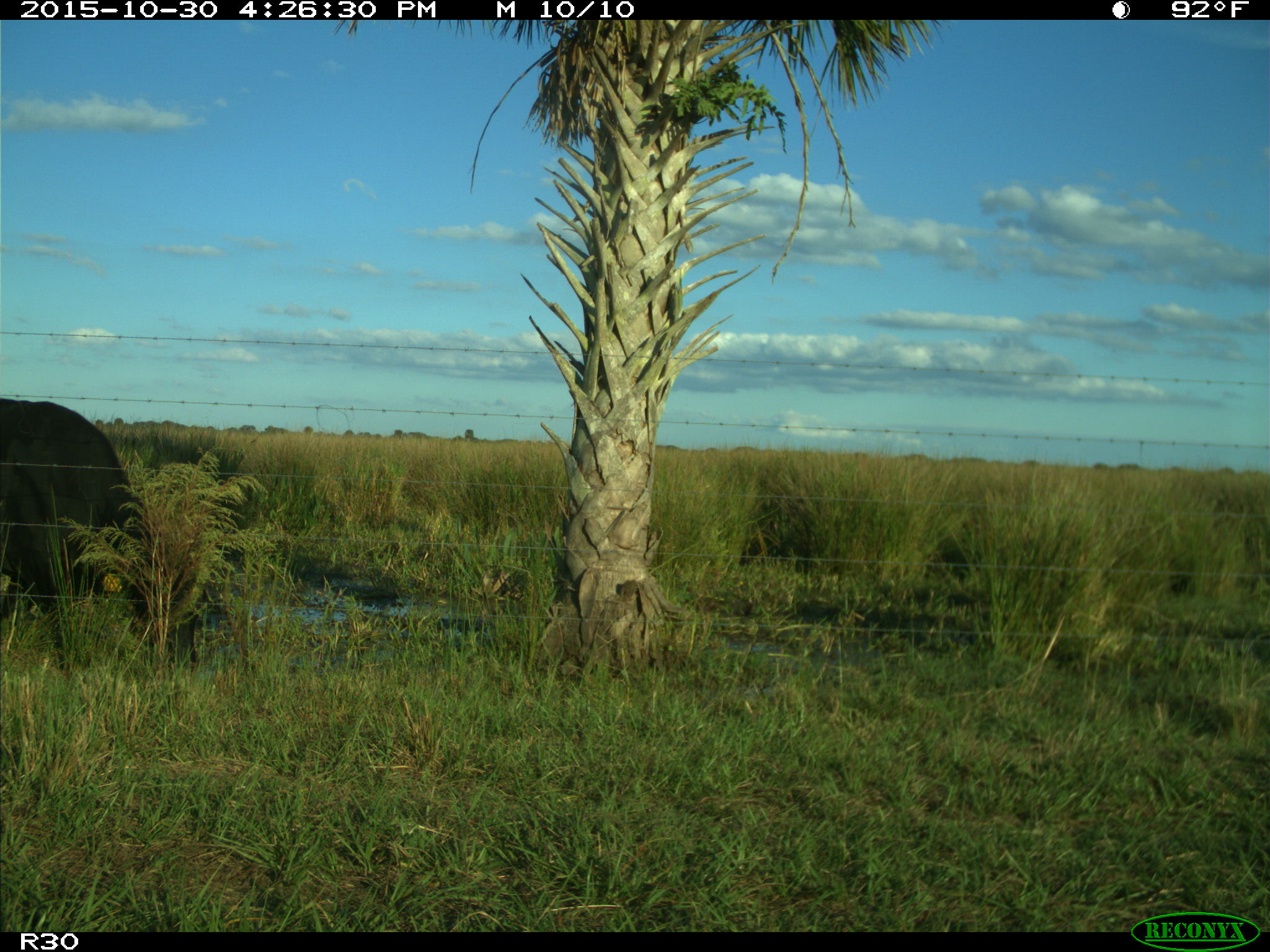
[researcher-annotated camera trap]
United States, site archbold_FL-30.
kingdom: Animalia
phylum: Chordata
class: Mammalia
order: Artiodactyla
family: Bovidae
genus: Bos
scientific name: Bos taurus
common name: domestic cow